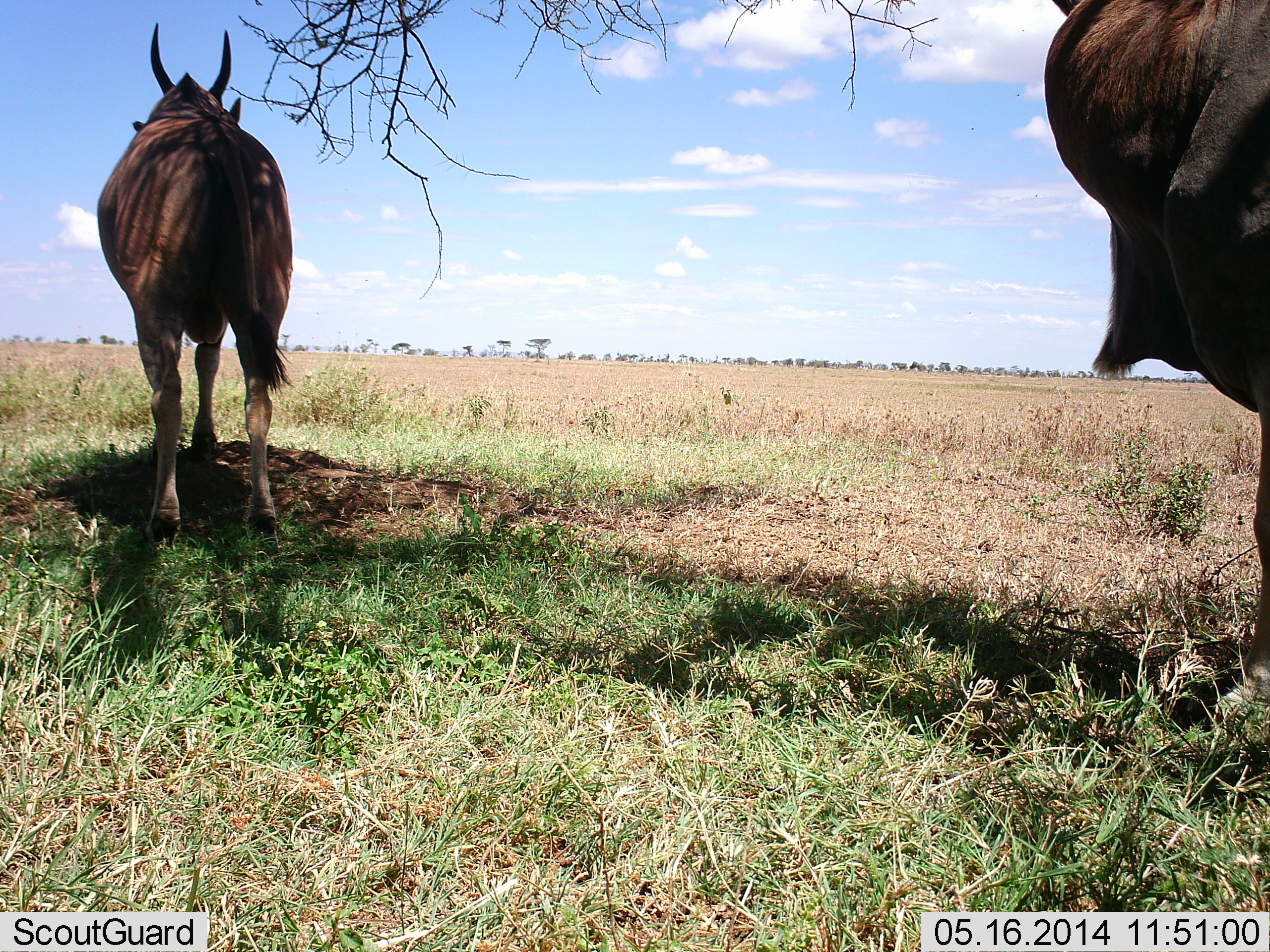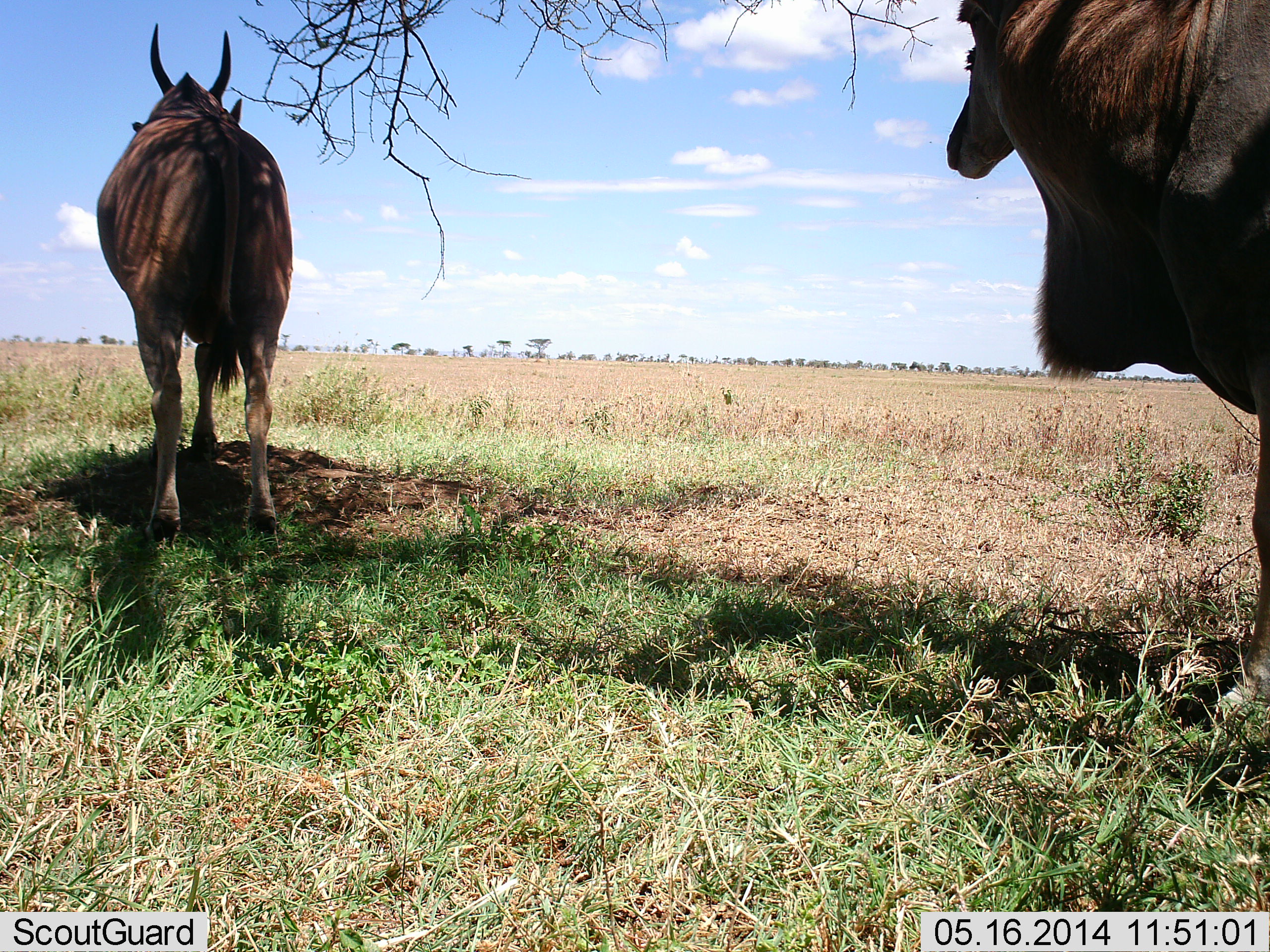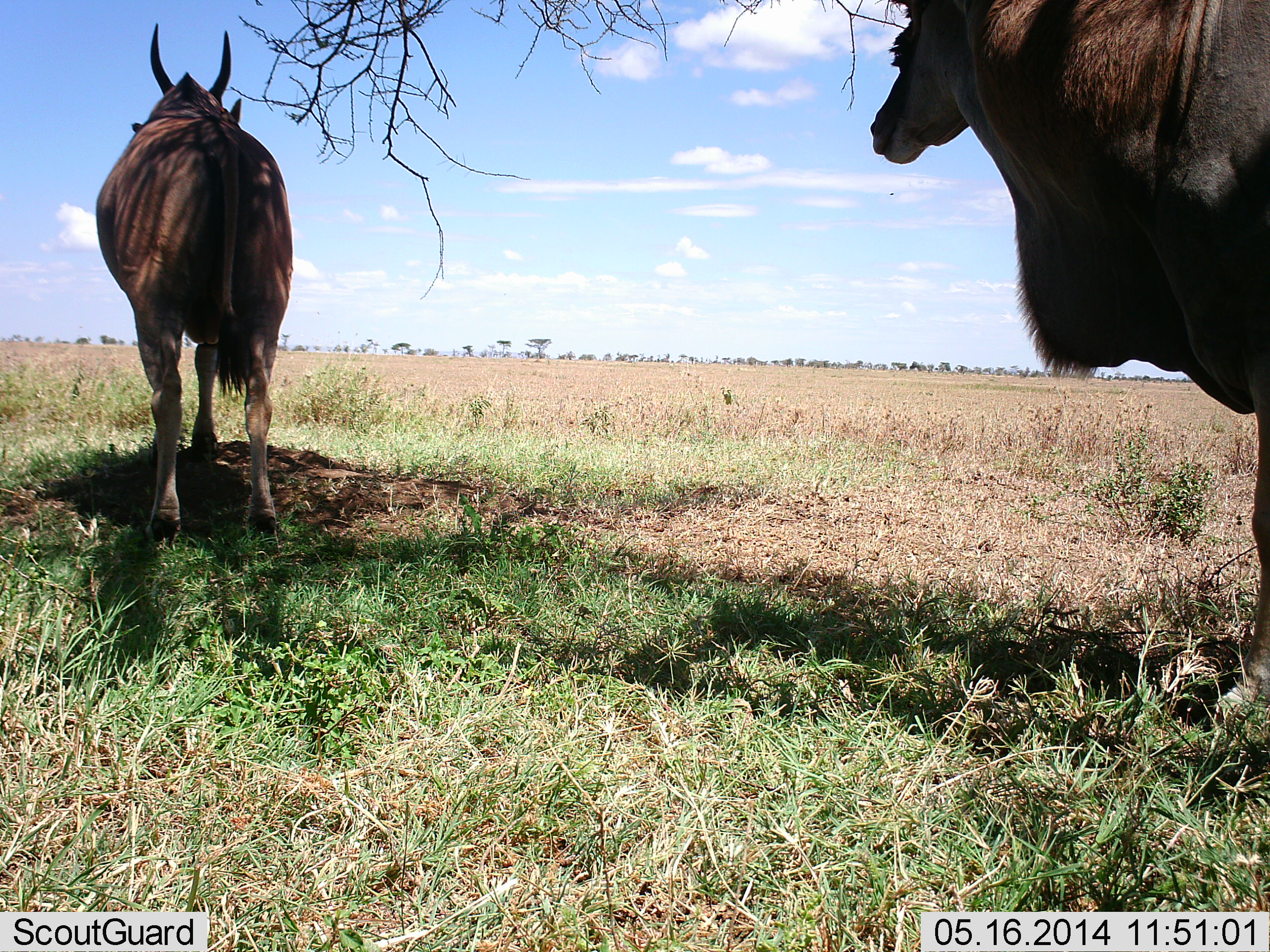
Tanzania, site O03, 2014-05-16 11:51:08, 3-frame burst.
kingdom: Animalia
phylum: Chordata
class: Mammalia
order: Artiodactyla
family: Bovidae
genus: Tragelaphus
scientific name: Tragelaphus oryx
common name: eland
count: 2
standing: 90%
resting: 0%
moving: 10%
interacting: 0%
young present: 0%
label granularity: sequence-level